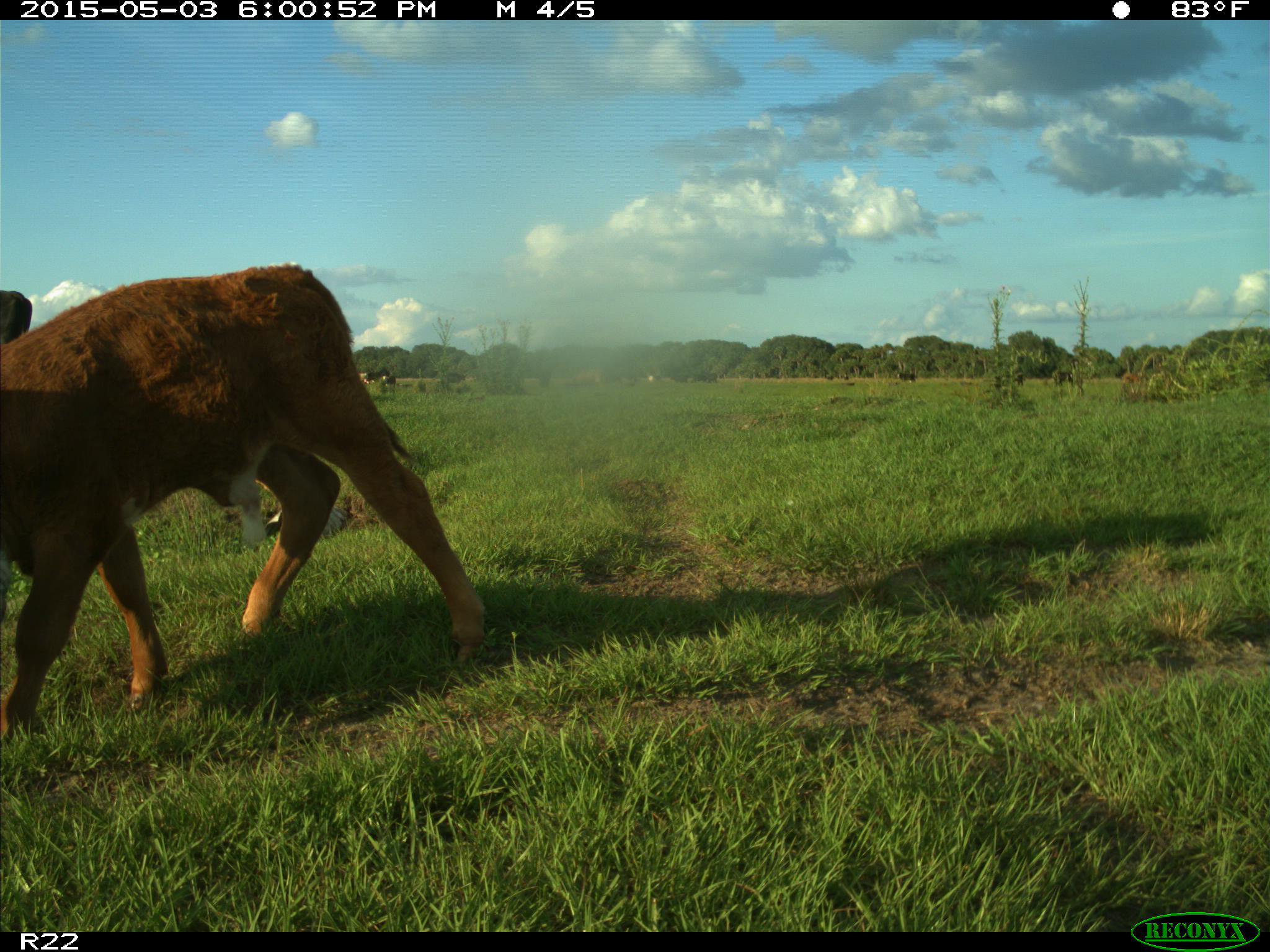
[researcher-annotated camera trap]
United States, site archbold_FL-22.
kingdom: Animalia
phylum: Chordata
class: Mammalia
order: Artiodactyla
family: Bovidae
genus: Bos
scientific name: Bos taurus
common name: domestic cow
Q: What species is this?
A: Bos taurus (domestic cow).